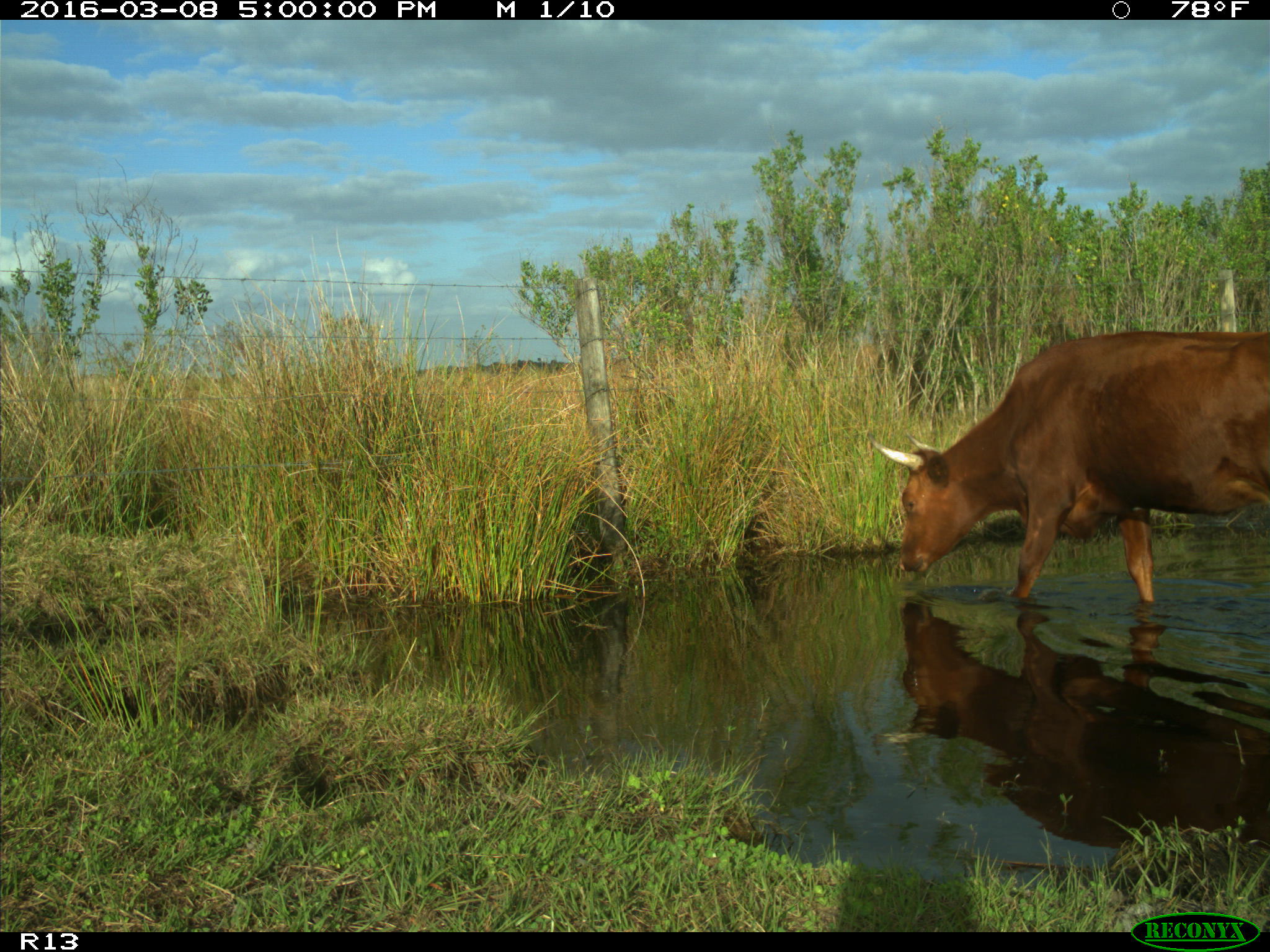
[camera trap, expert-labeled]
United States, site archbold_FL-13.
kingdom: Animalia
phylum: Chordata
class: Mammalia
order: Artiodactyla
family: Bovidae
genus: Bos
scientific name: Bos taurus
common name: domestic cow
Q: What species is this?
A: Bos taurus (domestic cow).